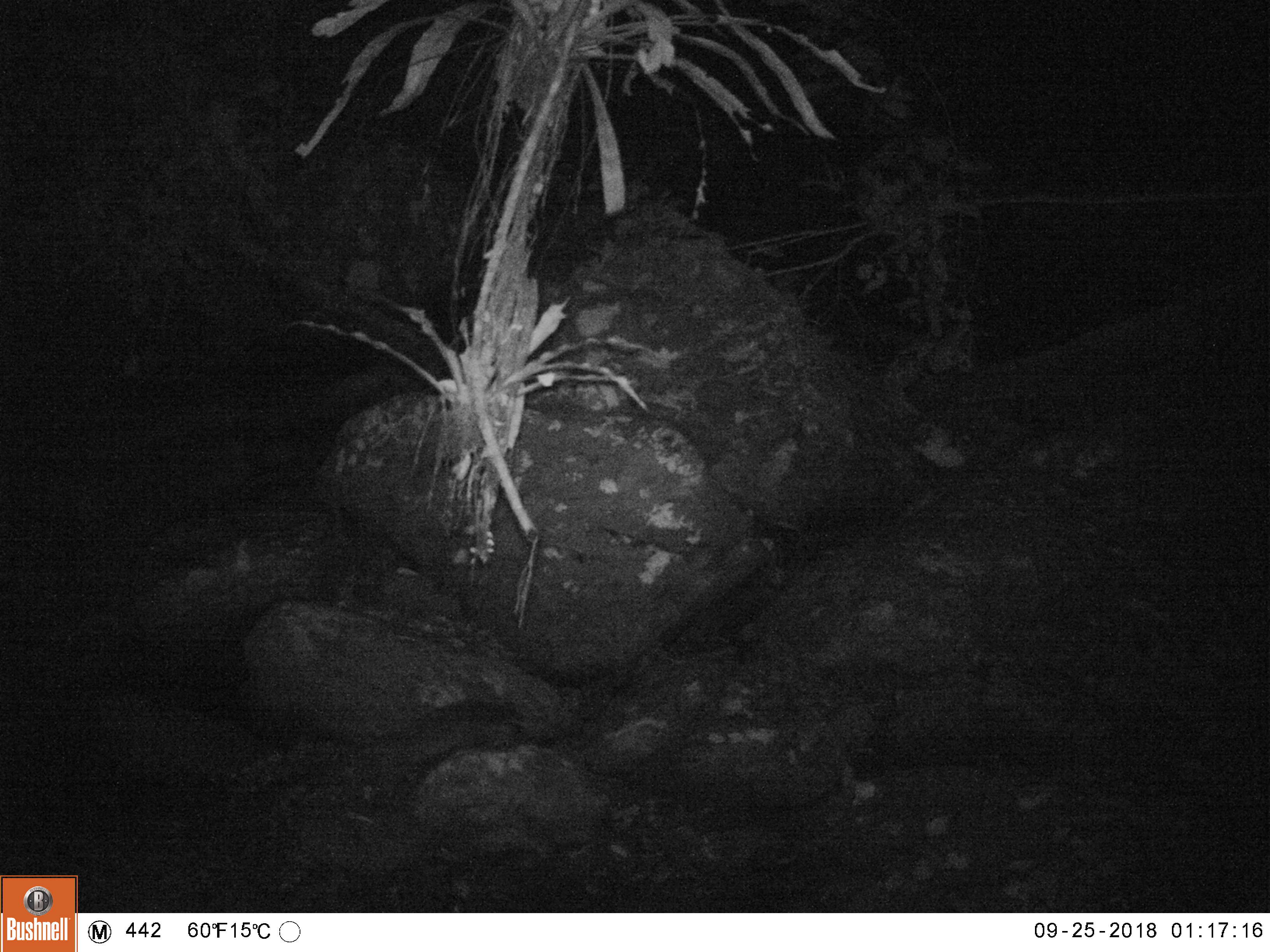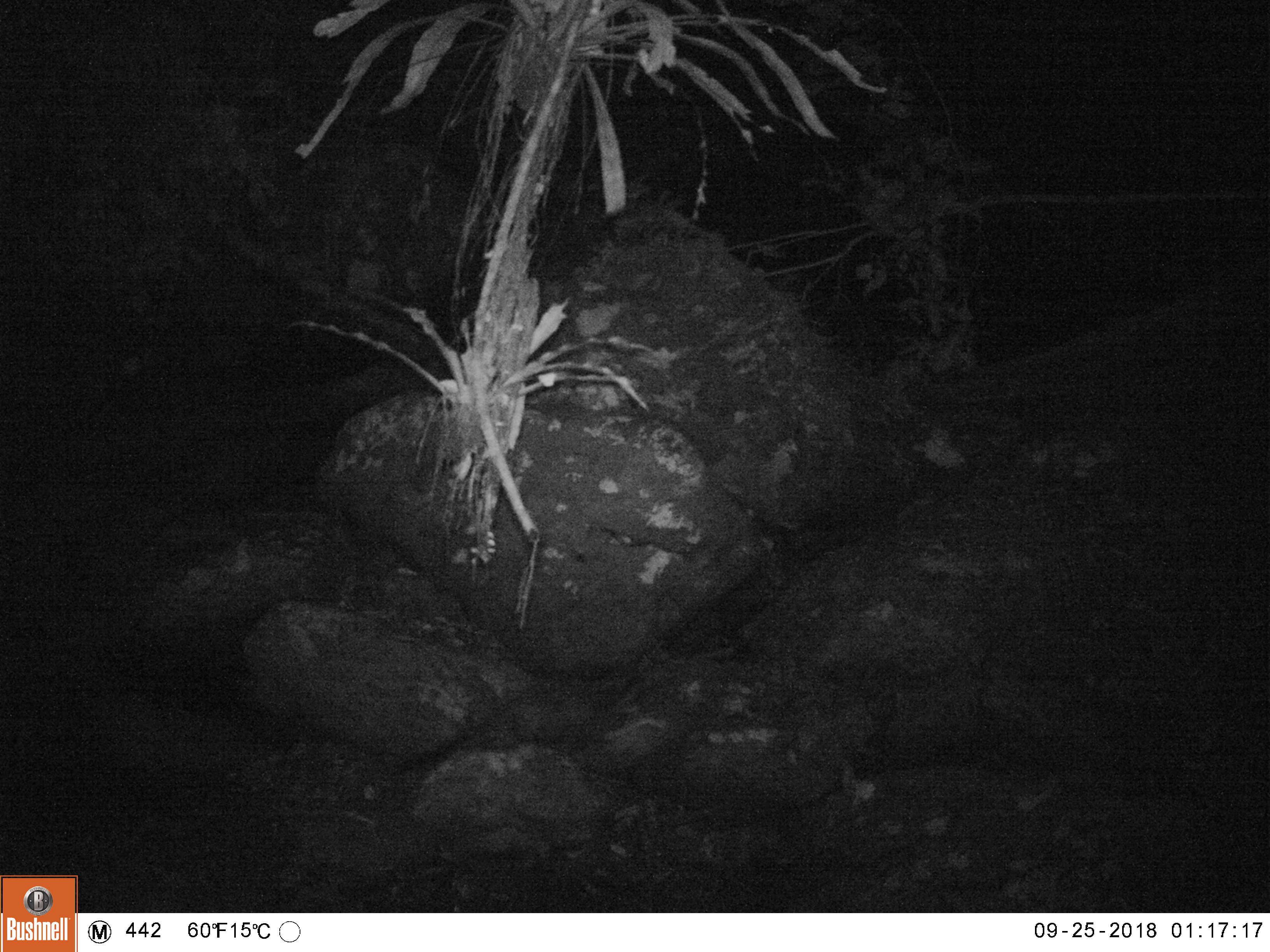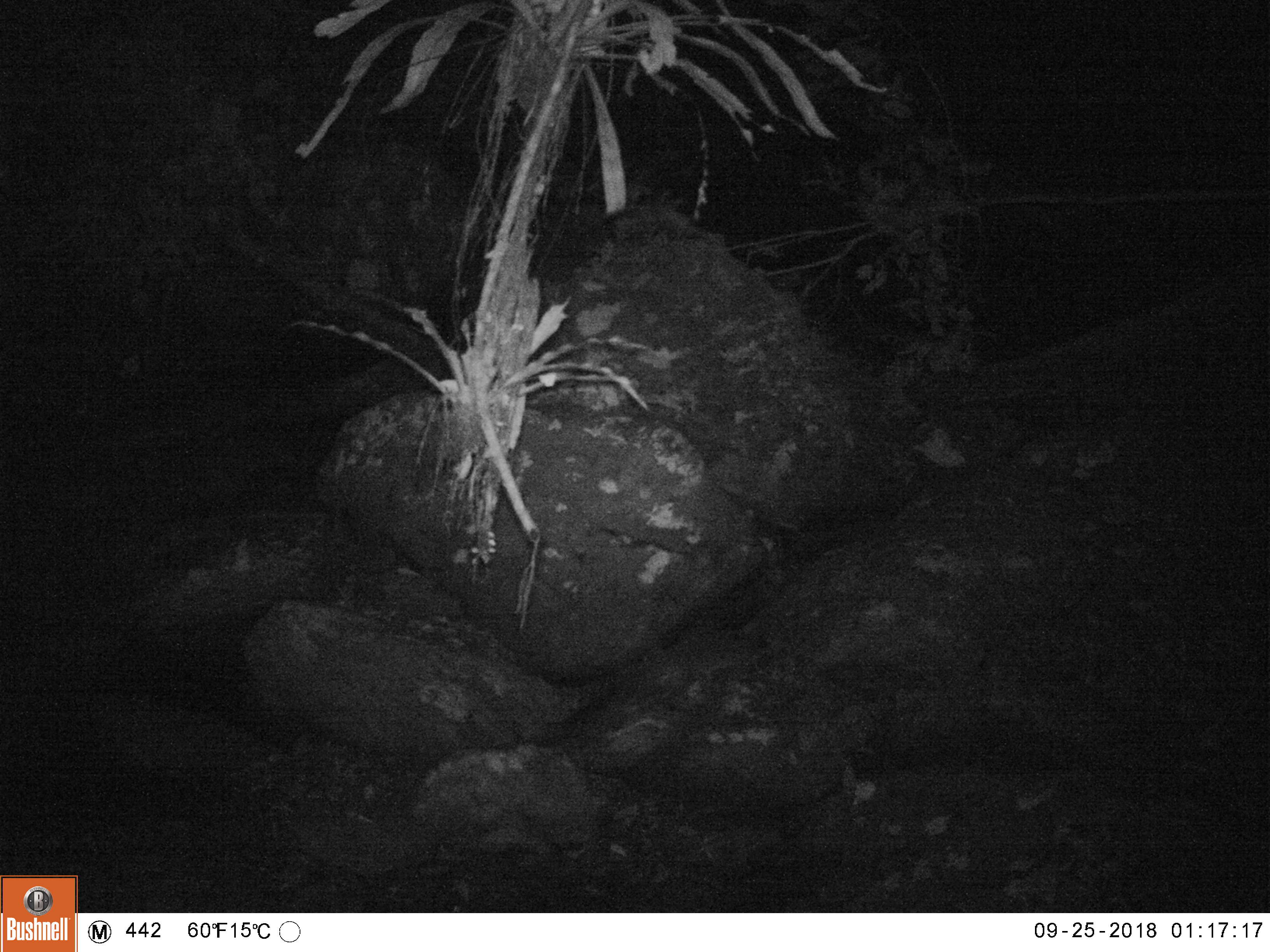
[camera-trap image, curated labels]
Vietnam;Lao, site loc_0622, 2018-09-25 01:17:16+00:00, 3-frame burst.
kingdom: Animalia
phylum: Chordata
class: Mammalia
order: Carnivora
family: Viverridae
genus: Paguma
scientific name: Paguma larvata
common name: masked palm civet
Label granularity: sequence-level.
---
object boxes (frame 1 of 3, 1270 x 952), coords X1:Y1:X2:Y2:
masked palm civet: 348:700:524:808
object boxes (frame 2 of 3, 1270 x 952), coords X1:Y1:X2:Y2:
masked palm civet: 402:692:607:777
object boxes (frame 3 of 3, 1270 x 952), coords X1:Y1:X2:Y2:
masked palm civet: 544:627:760:747